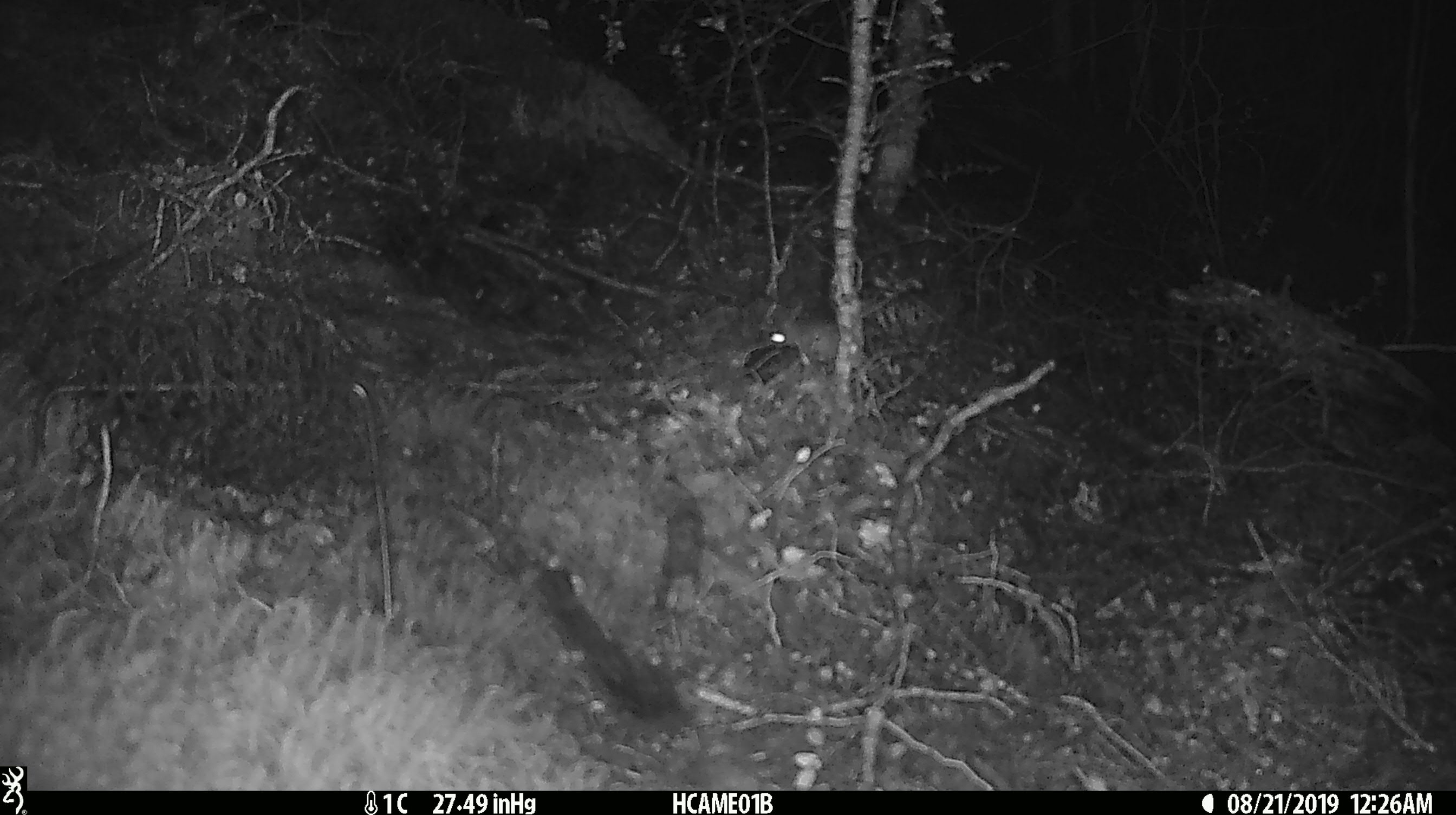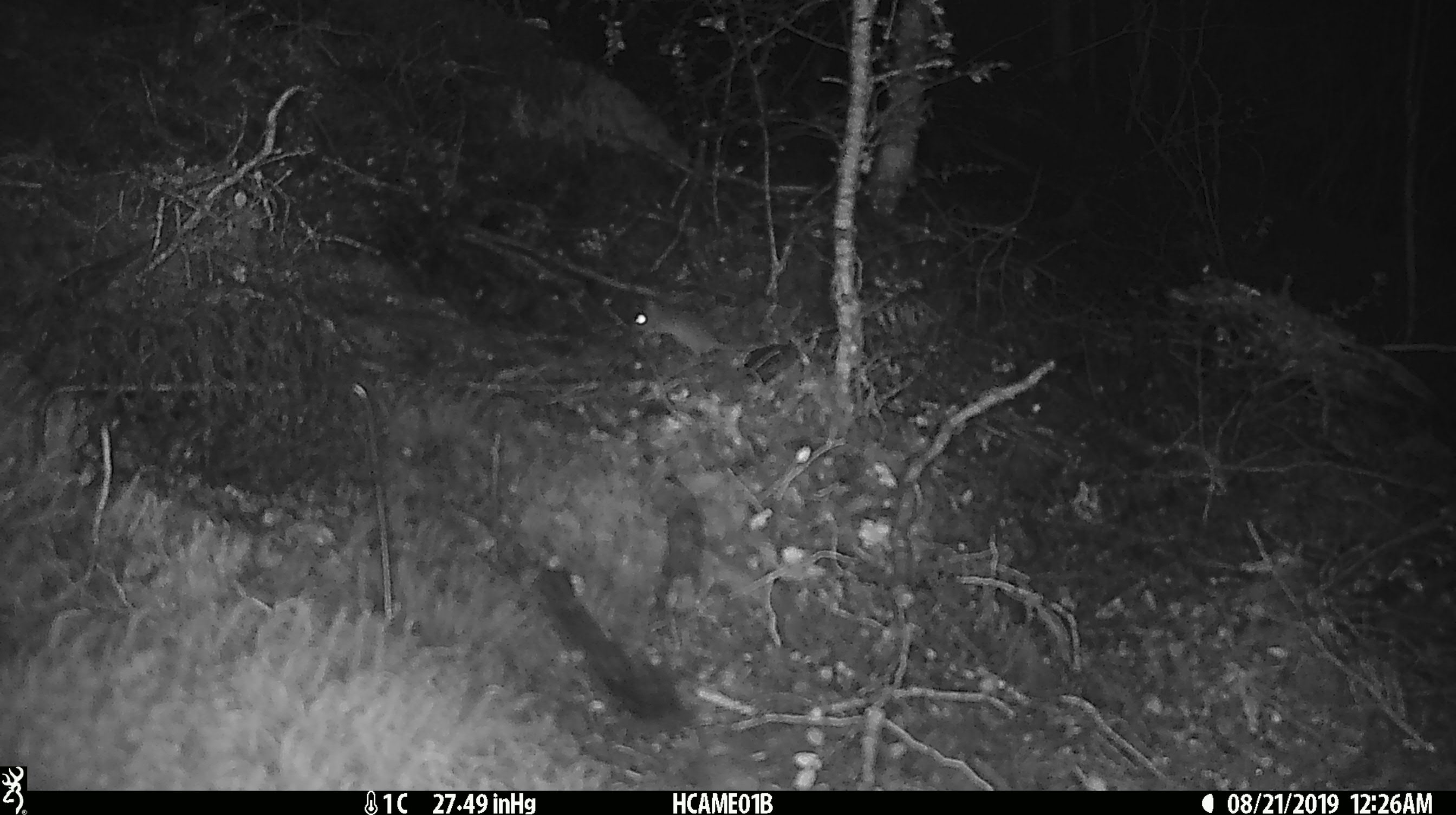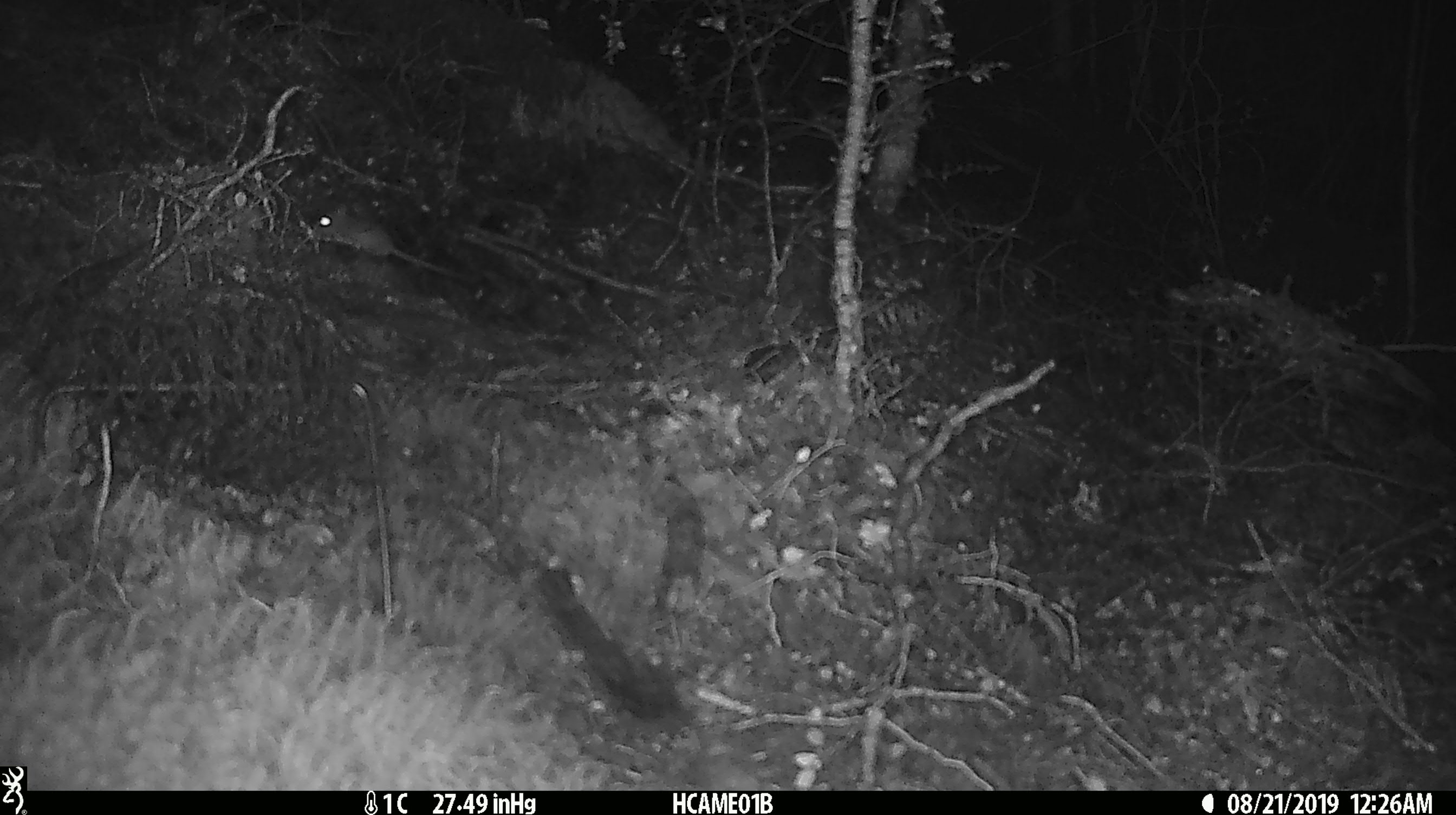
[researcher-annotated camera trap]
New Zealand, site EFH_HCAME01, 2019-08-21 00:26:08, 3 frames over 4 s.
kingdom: Animalia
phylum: Chordata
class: Mammalia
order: Rodentia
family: Muridae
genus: Mus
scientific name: Mus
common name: mouse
Mouse (Mus).